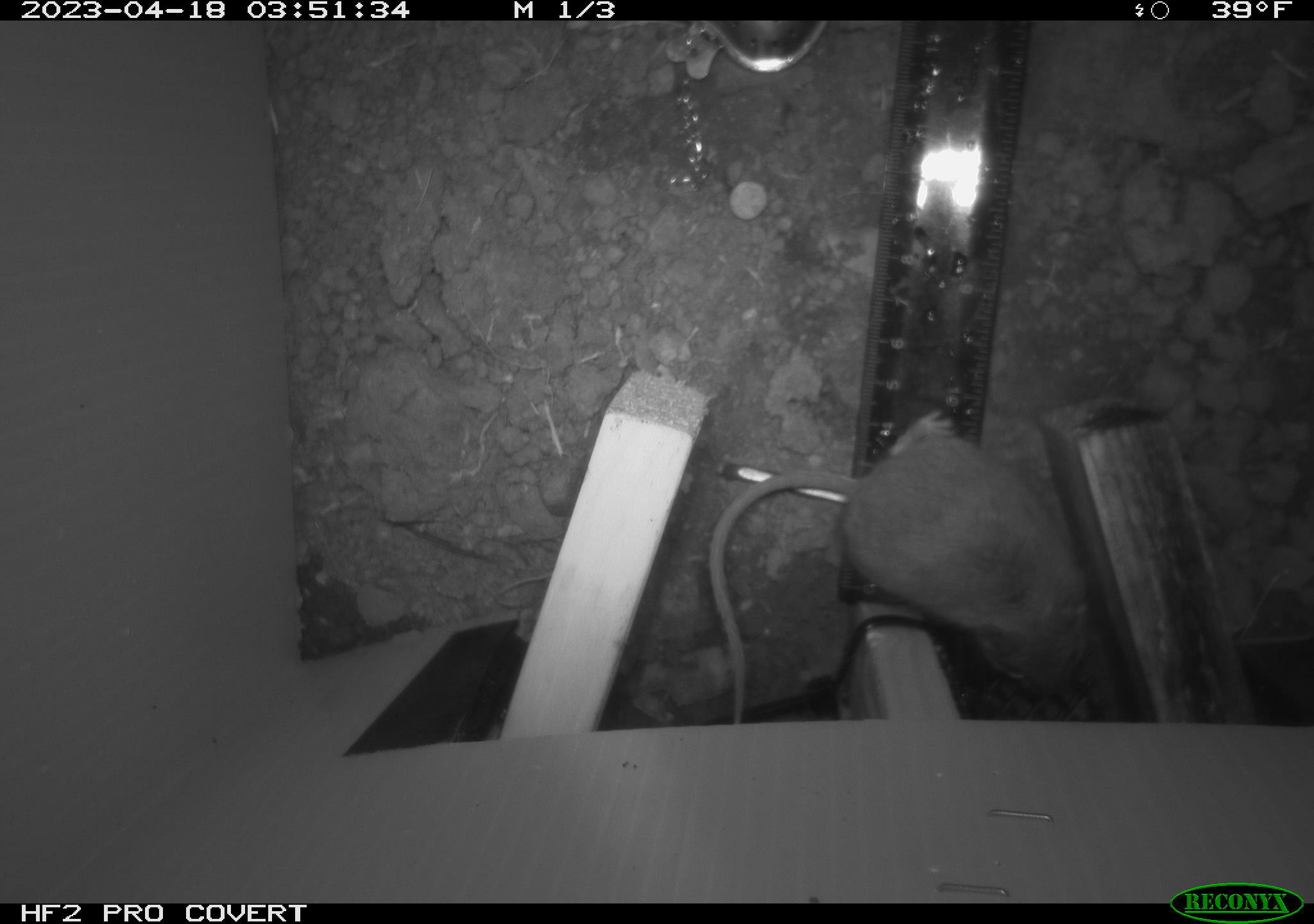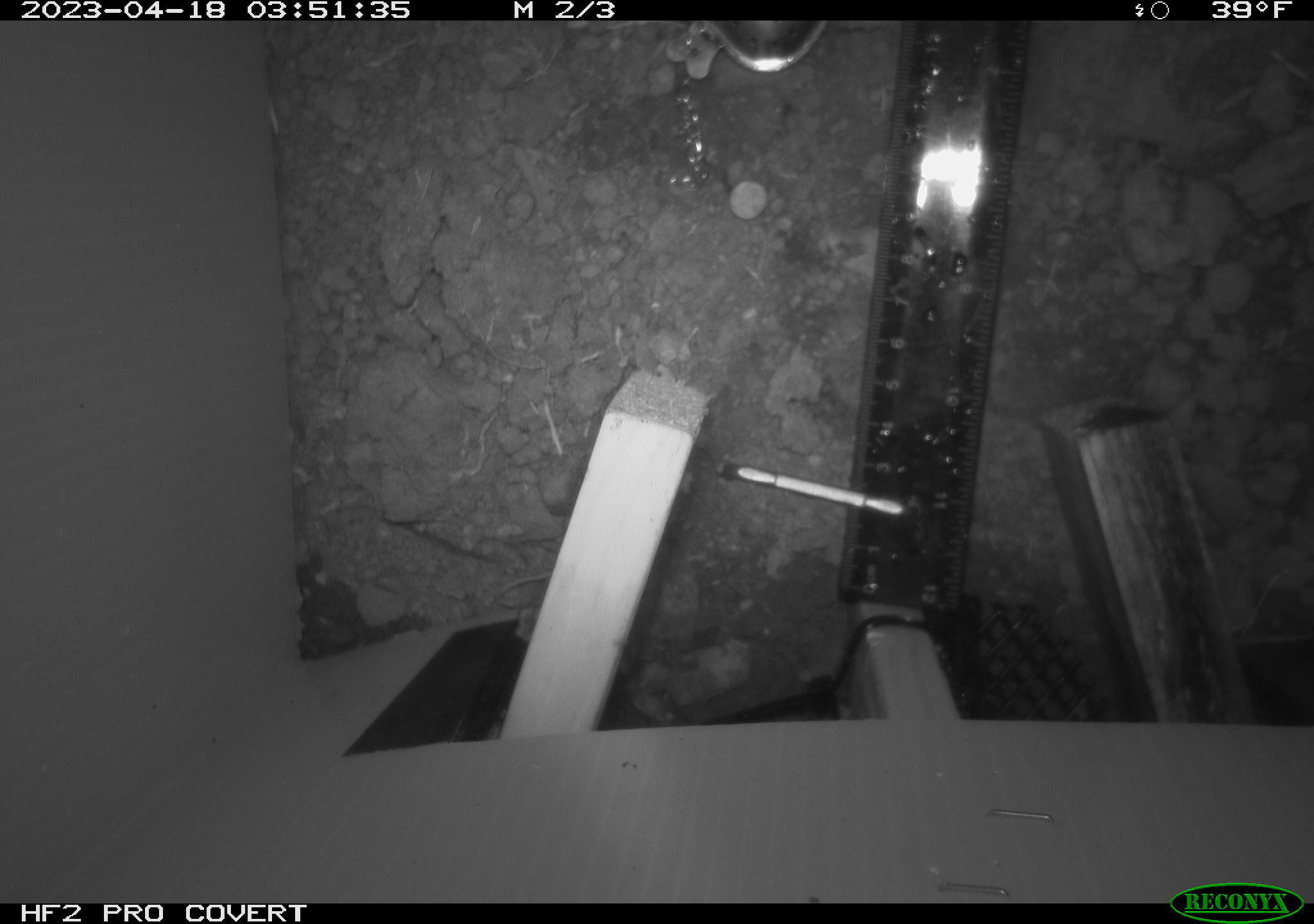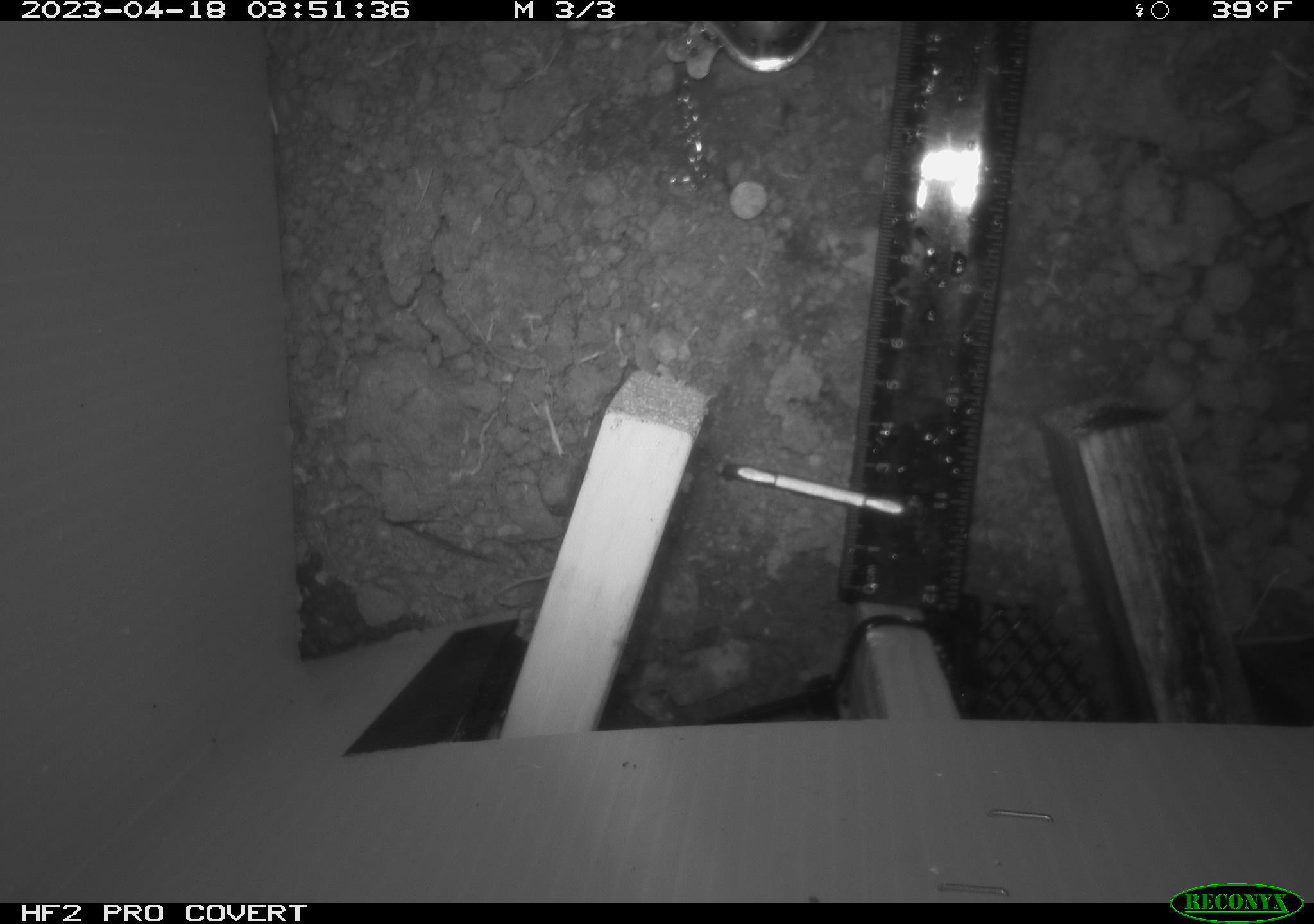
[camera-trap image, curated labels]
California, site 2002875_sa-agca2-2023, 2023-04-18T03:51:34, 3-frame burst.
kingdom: Animalia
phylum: Chordata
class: Mammalia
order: Rodentia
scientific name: Rodentia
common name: mouse species